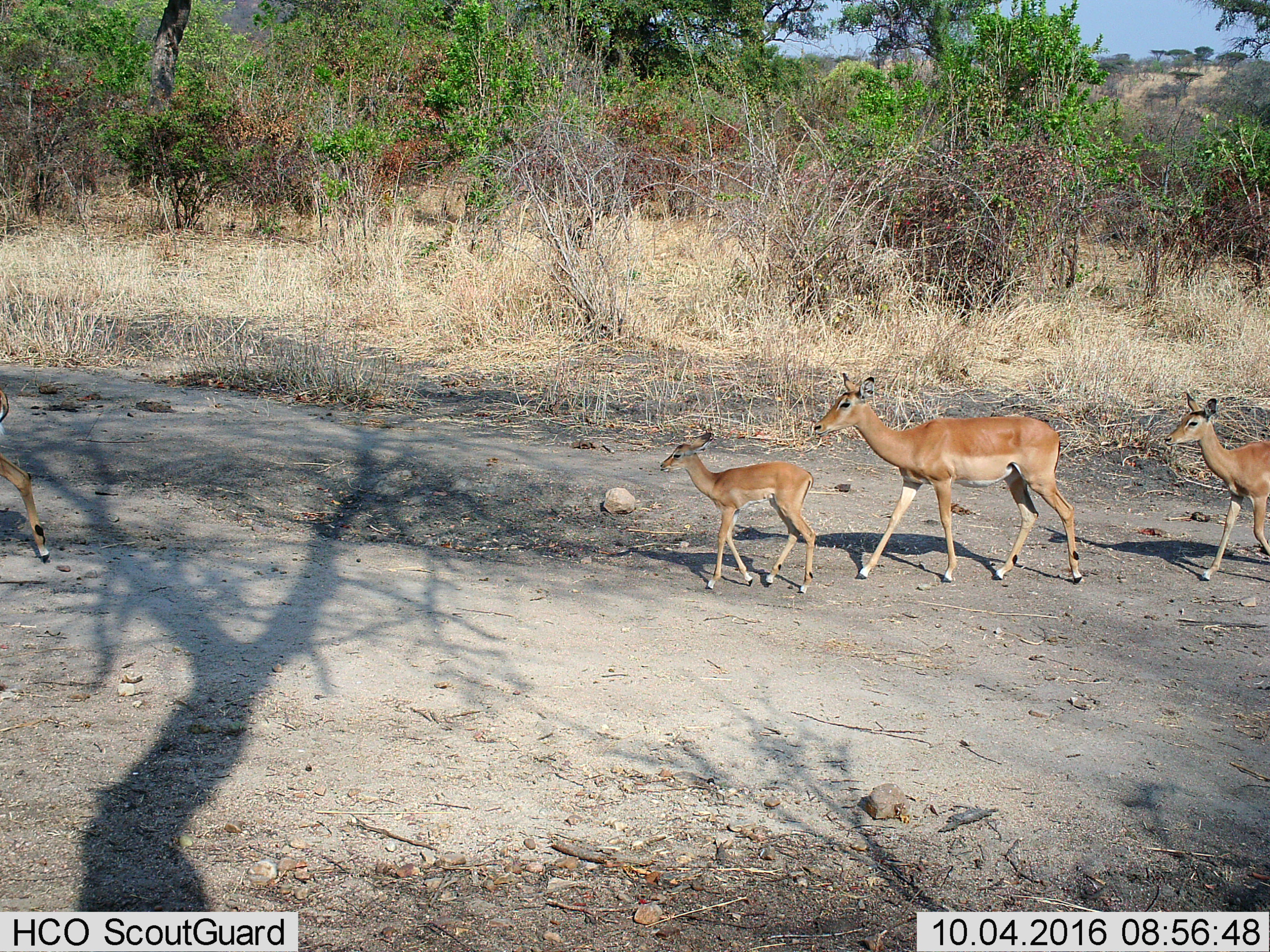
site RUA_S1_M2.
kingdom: Animalia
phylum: Chordata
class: Mammalia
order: Artiodactyla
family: Bovidae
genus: Aepyceros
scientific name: Aepyceros melampus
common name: impala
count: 4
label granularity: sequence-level